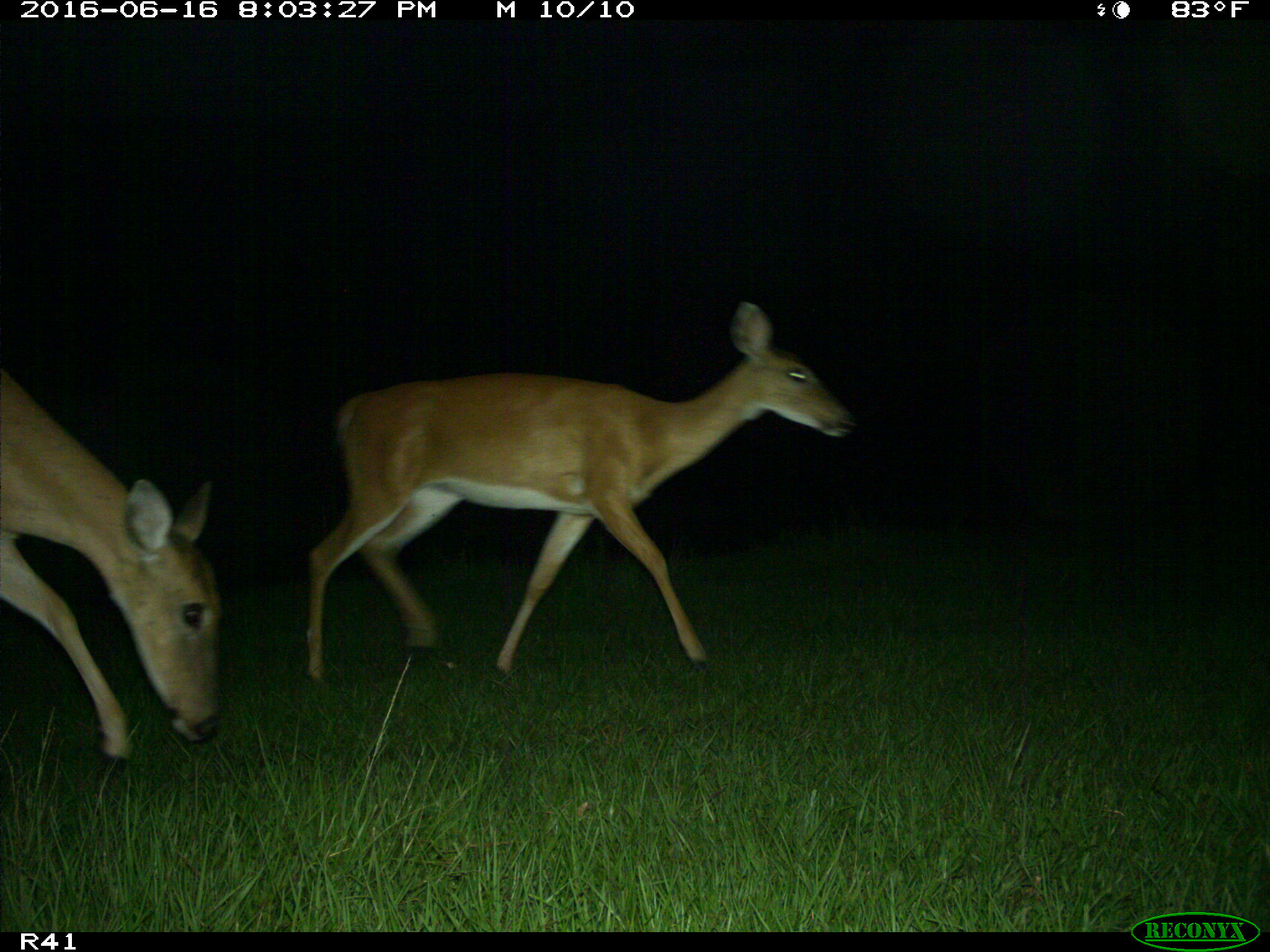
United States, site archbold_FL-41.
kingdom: Animalia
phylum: Chordata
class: Mammalia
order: Artiodactyla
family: Cervidae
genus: Odocoileus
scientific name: Odocoileus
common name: deer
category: unidentified deer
Unidentified deer (deer) (Odocoileus).